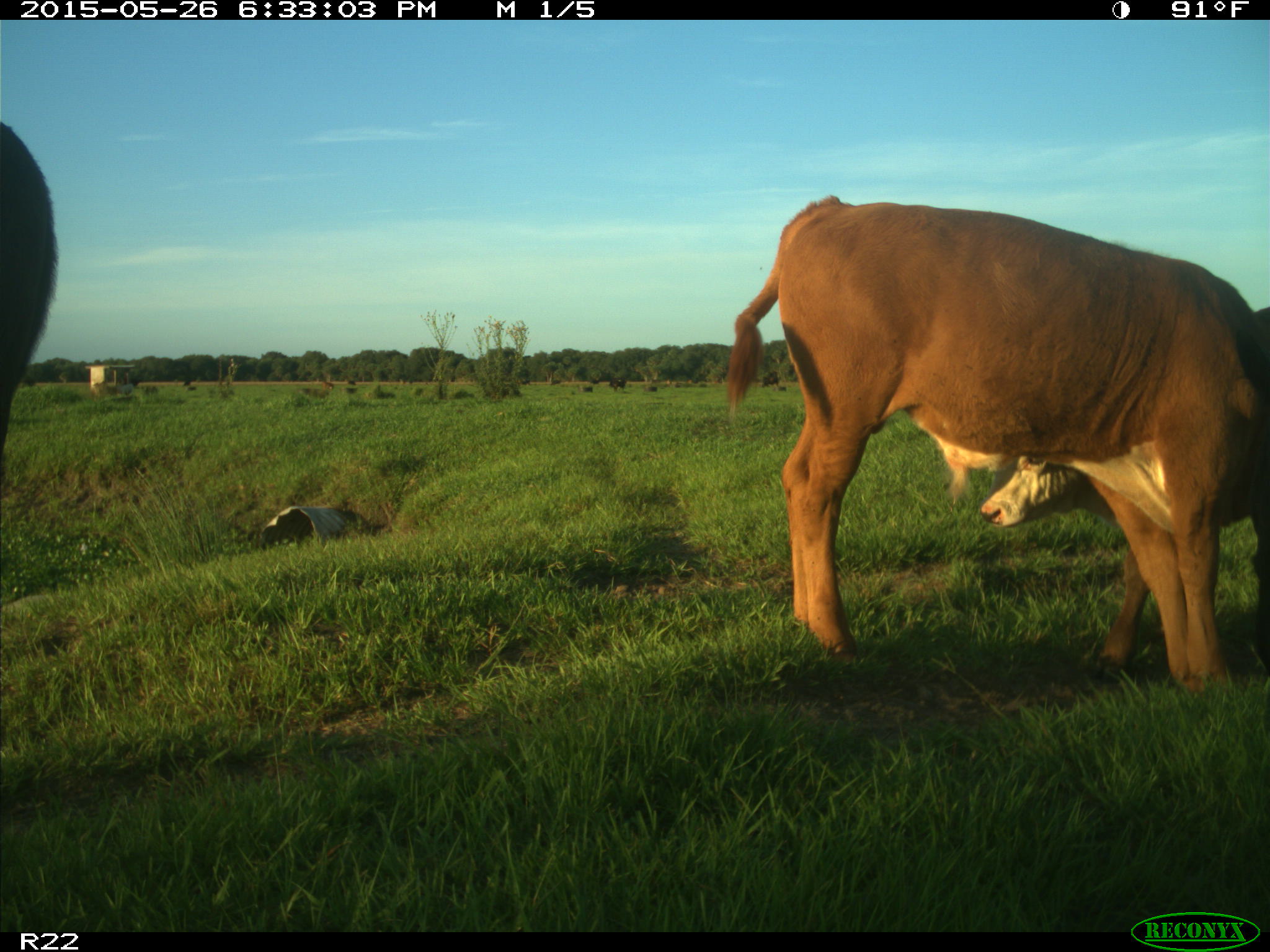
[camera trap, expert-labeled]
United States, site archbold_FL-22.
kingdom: Animalia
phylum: Chordata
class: Mammalia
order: Artiodactyla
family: Bovidae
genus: Bos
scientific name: Bos taurus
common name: domestic cow